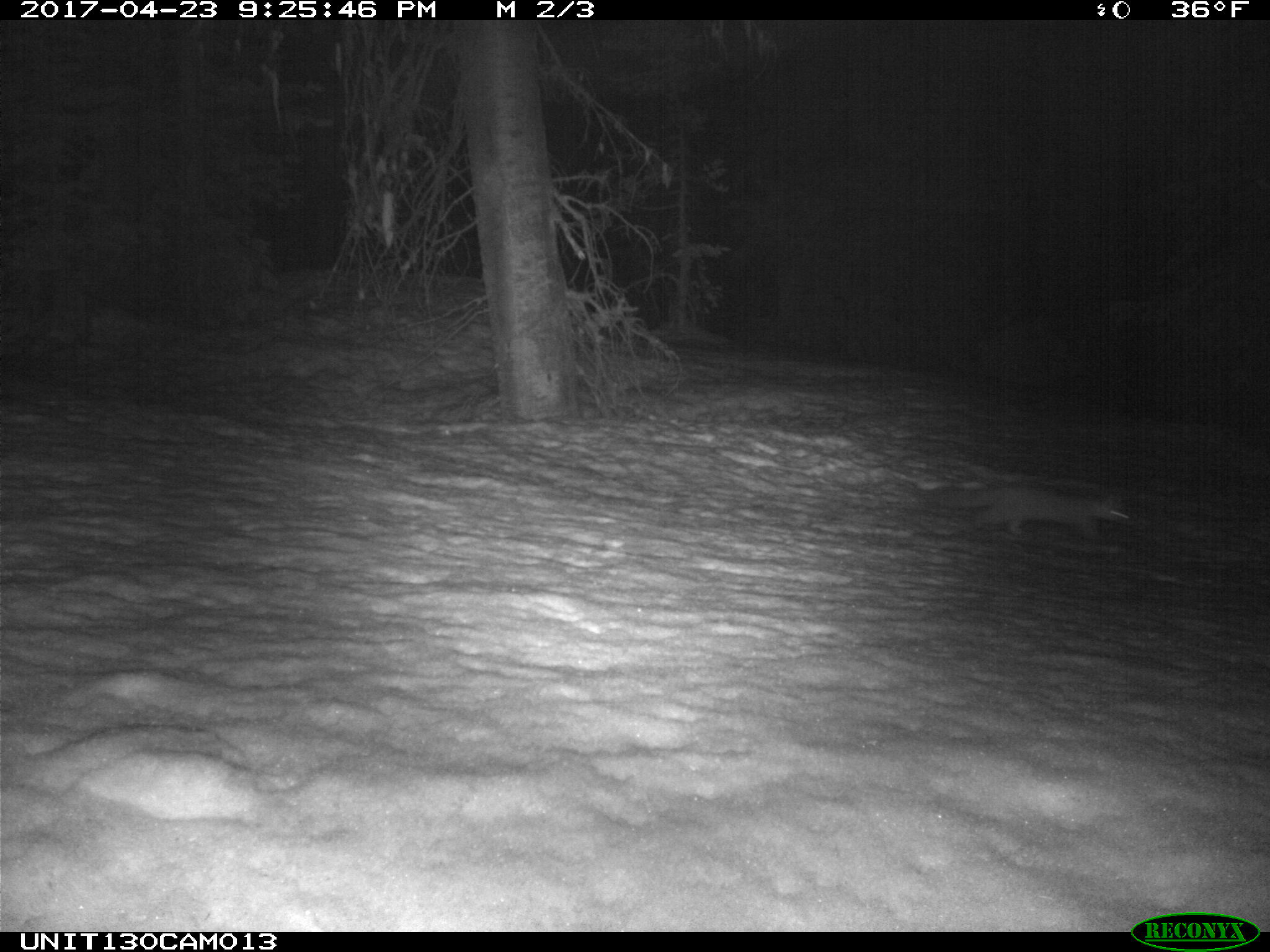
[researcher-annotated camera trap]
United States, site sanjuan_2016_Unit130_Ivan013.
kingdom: Animalia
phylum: Chordata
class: Mammalia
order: Carnivora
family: Mustelidae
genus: Martes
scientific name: Martes americana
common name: american marten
Martes americana (american marten).